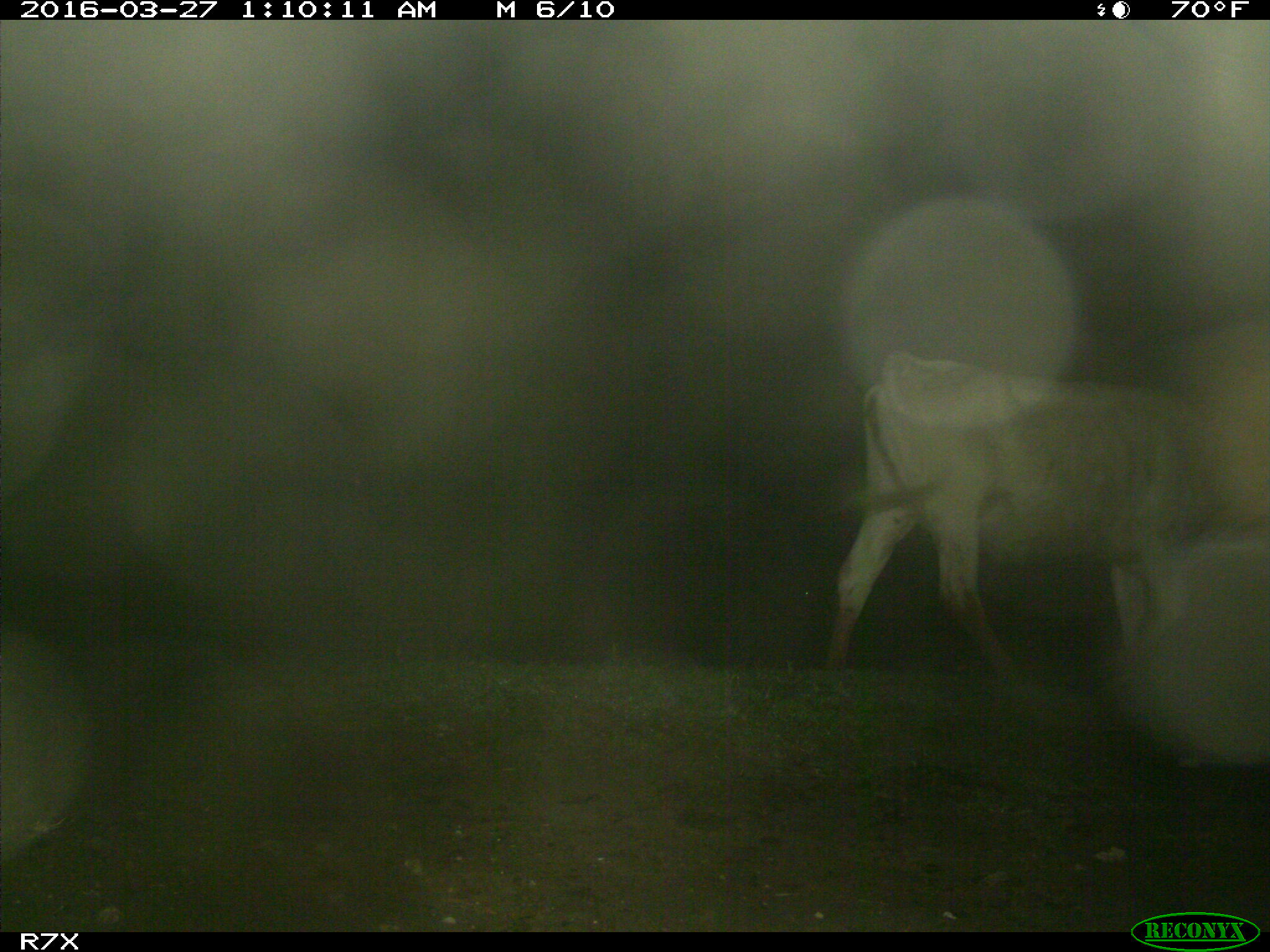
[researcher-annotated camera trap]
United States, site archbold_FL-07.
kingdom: Animalia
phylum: Chordata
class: Mammalia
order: Artiodactyla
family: Bovidae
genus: Bos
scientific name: Bos taurus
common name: domestic cow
Bos taurus (domestic cow).